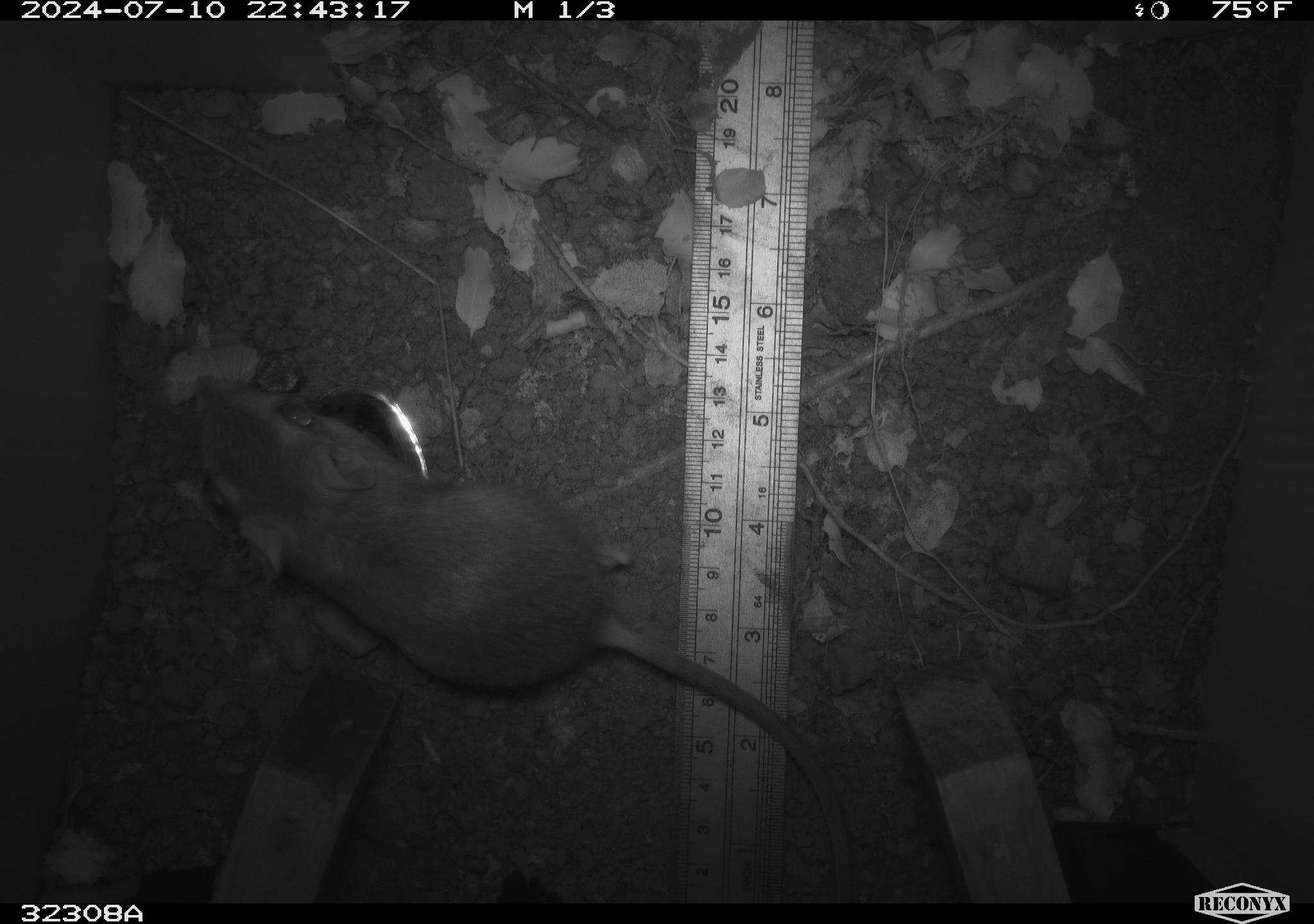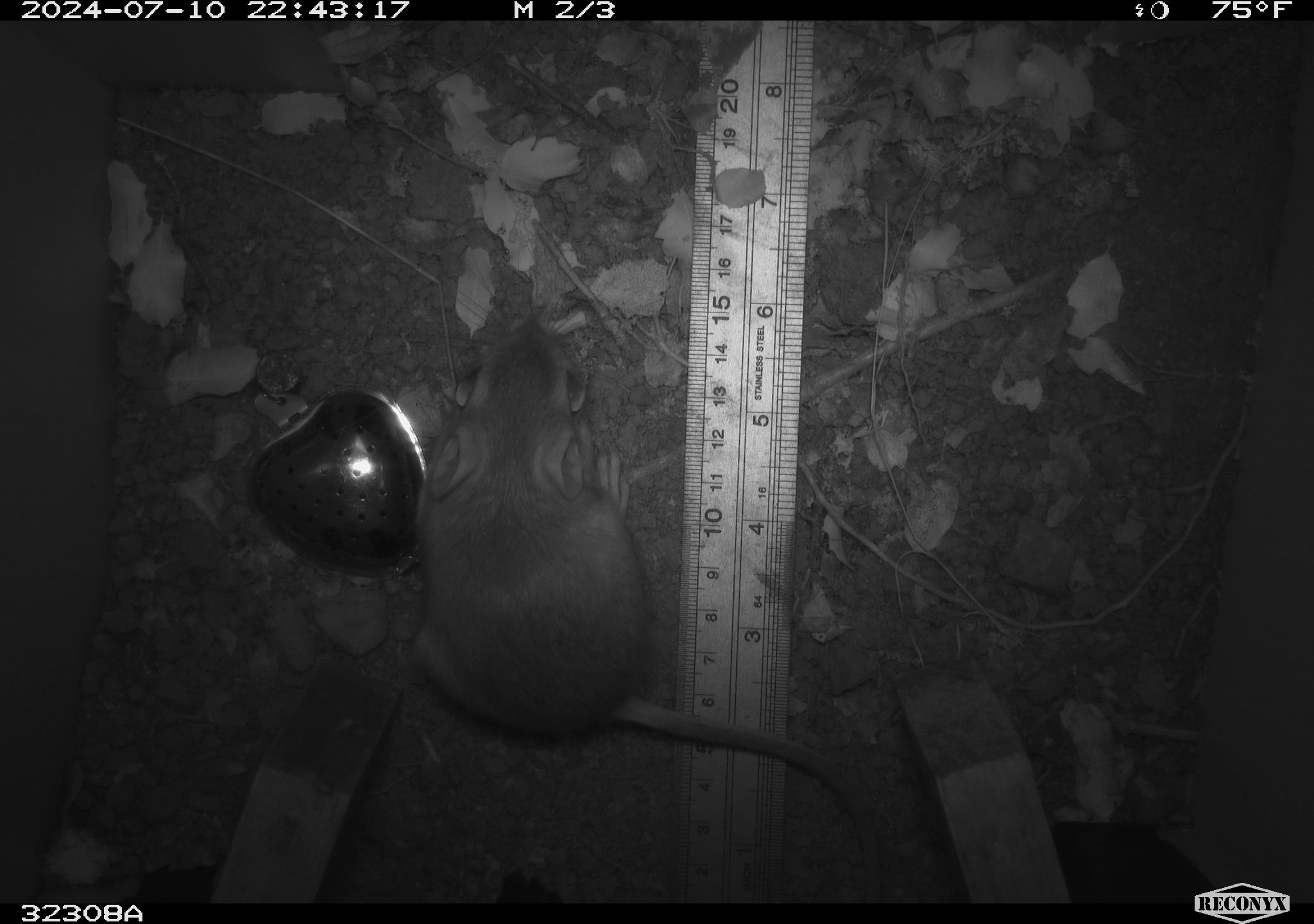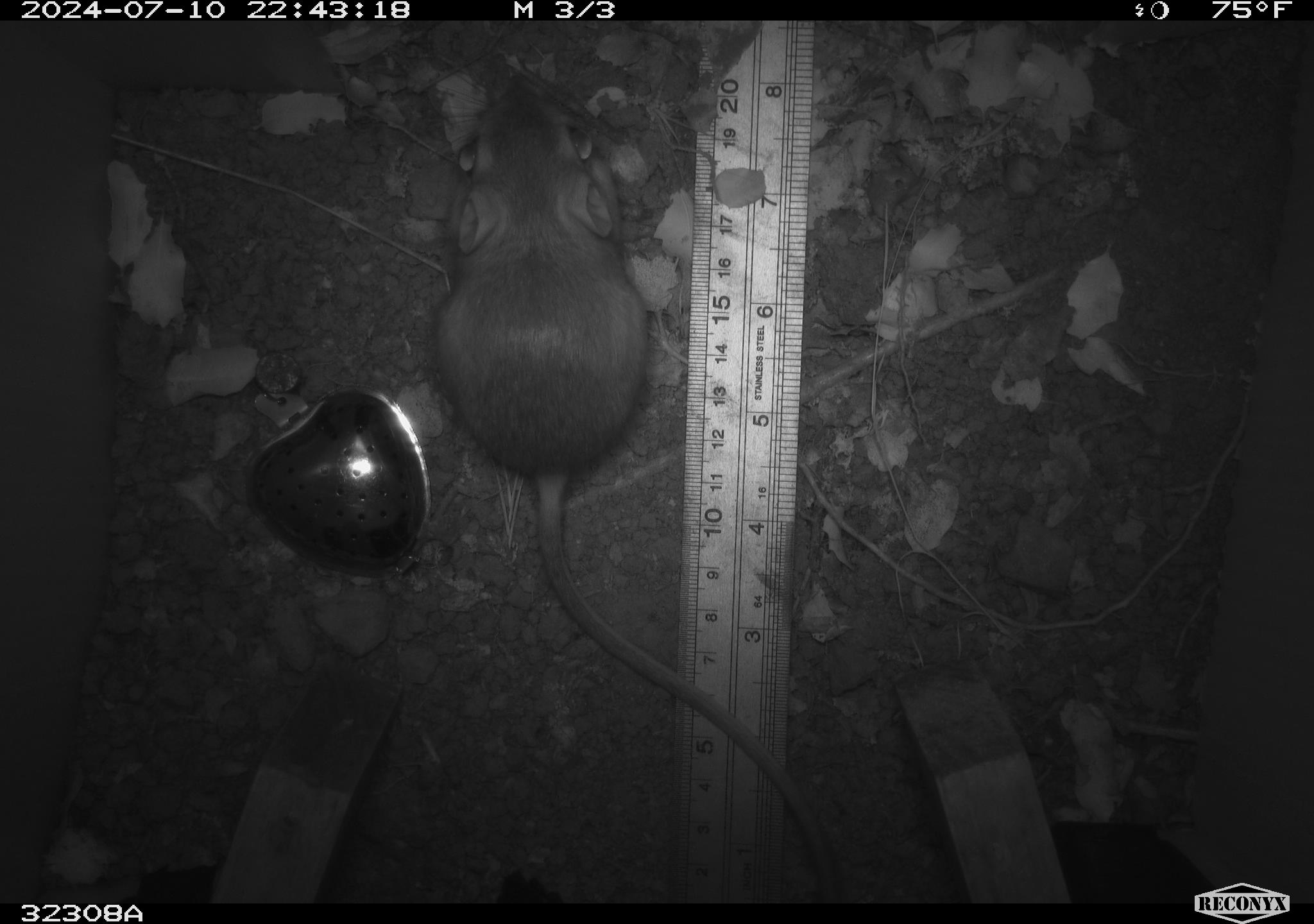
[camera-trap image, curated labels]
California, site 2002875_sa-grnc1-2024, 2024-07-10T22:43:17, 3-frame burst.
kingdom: Animalia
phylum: Chordata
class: Mammalia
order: Rodentia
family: Heteromyidae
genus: Dipodomys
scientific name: Dipodomys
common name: kangaroo rats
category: dipodomys species